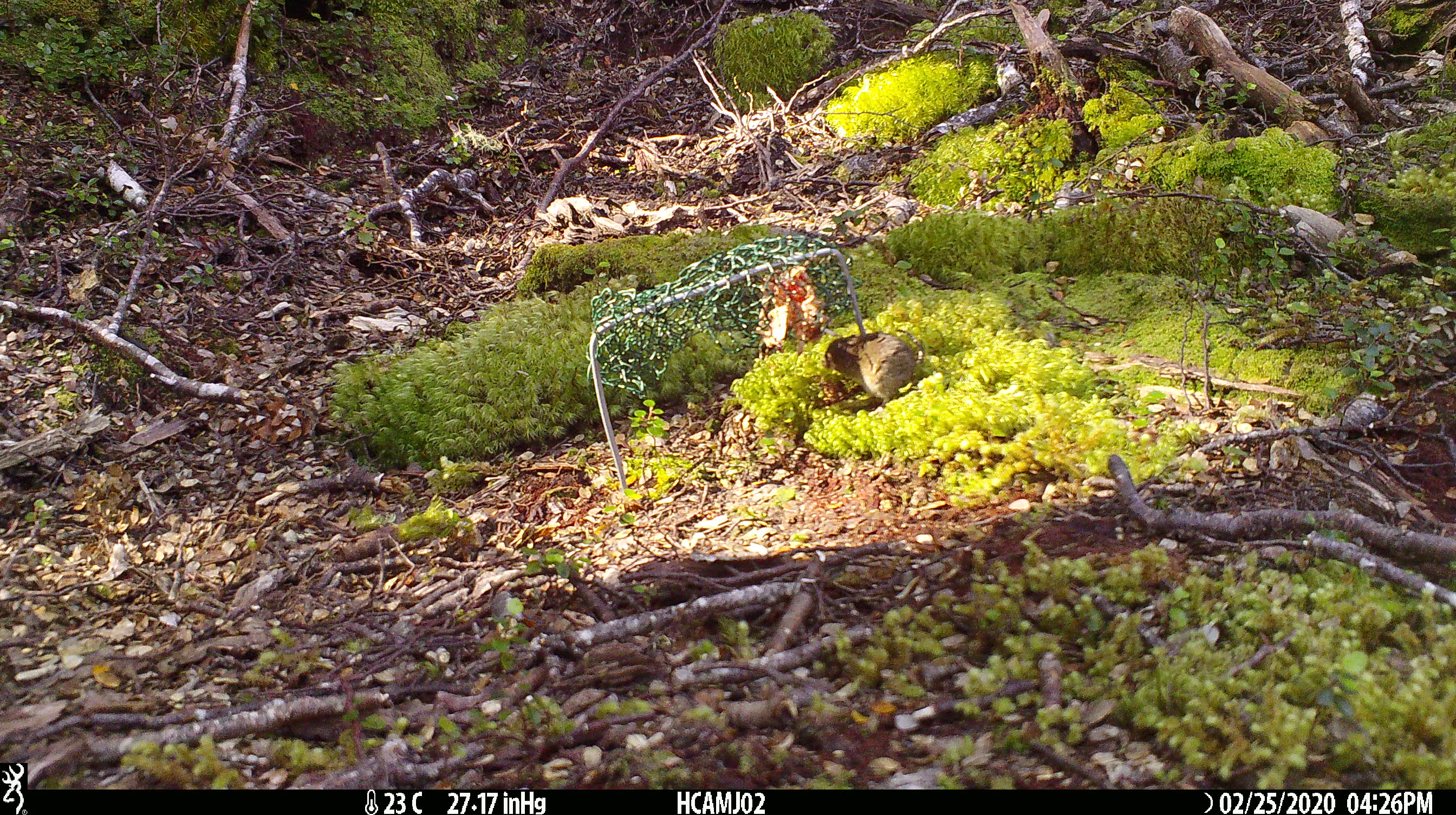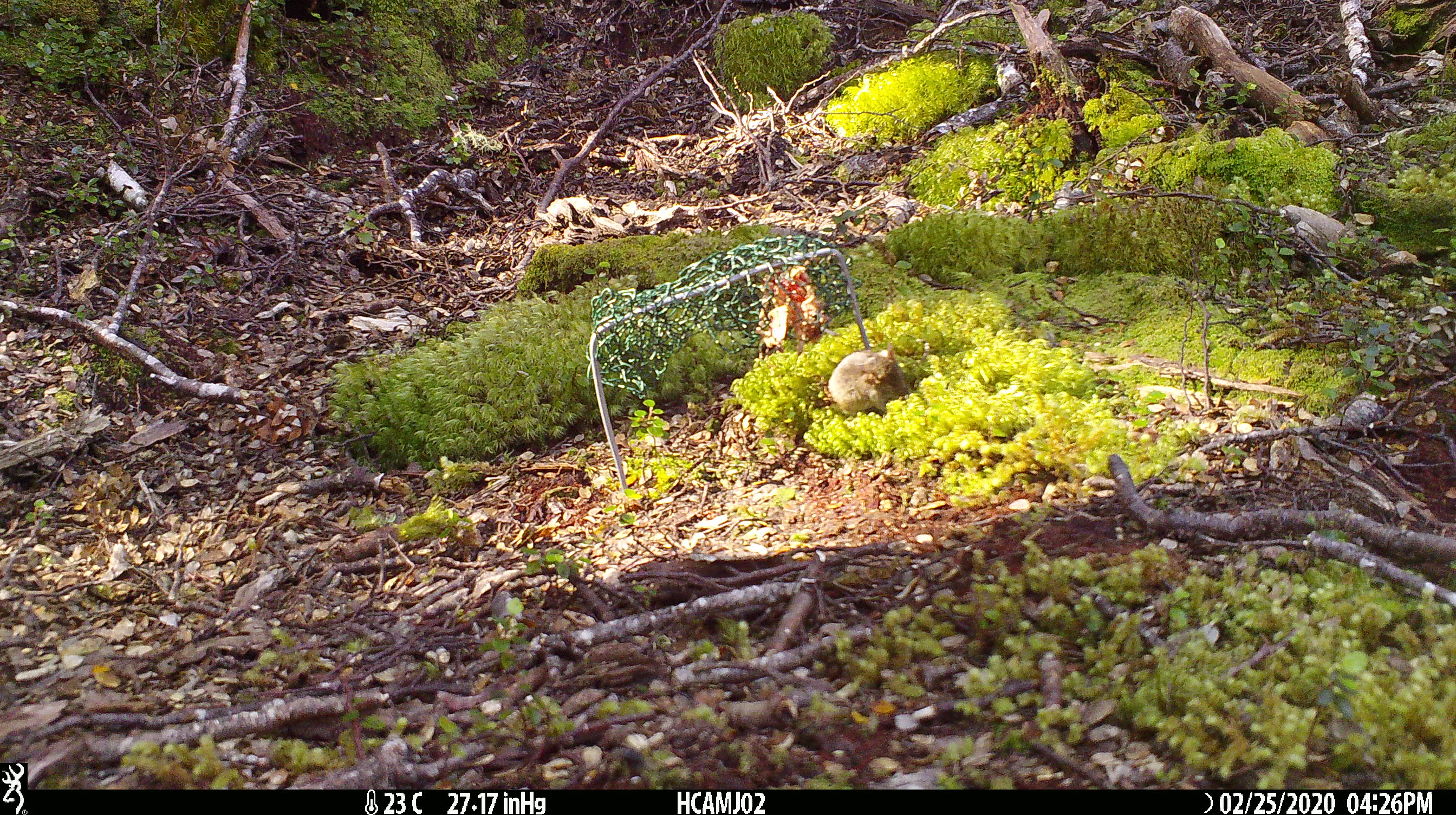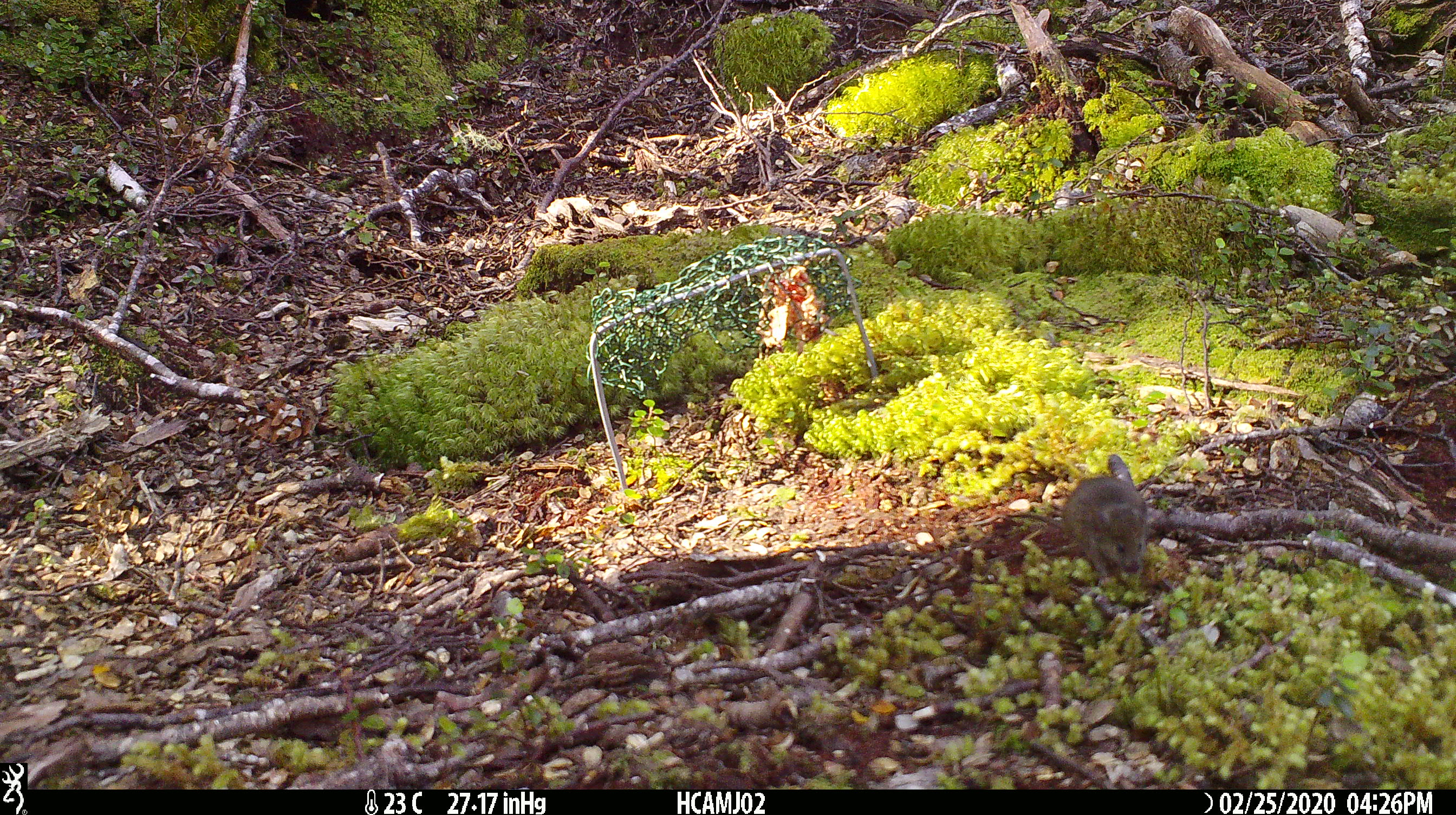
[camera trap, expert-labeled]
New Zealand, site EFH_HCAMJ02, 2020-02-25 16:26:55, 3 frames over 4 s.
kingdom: Animalia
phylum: Chordata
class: Mammalia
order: Rodentia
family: Muridae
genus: Mus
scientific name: Mus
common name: mouse